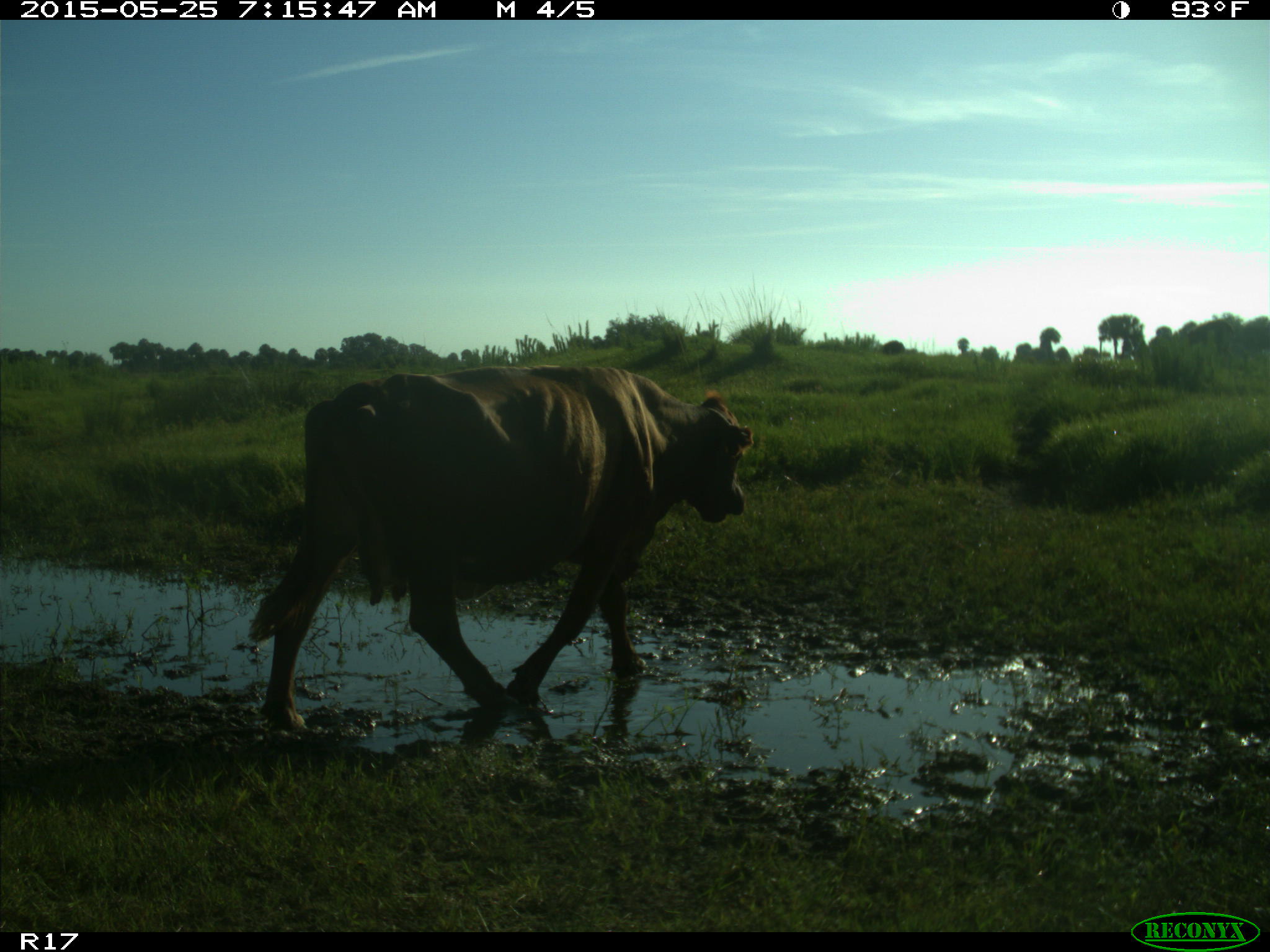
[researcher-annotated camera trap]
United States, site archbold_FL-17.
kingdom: Animalia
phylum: Chordata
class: Mammalia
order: Artiodactyla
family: Bovidae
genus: Bos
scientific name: Bos taurus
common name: domestic cow